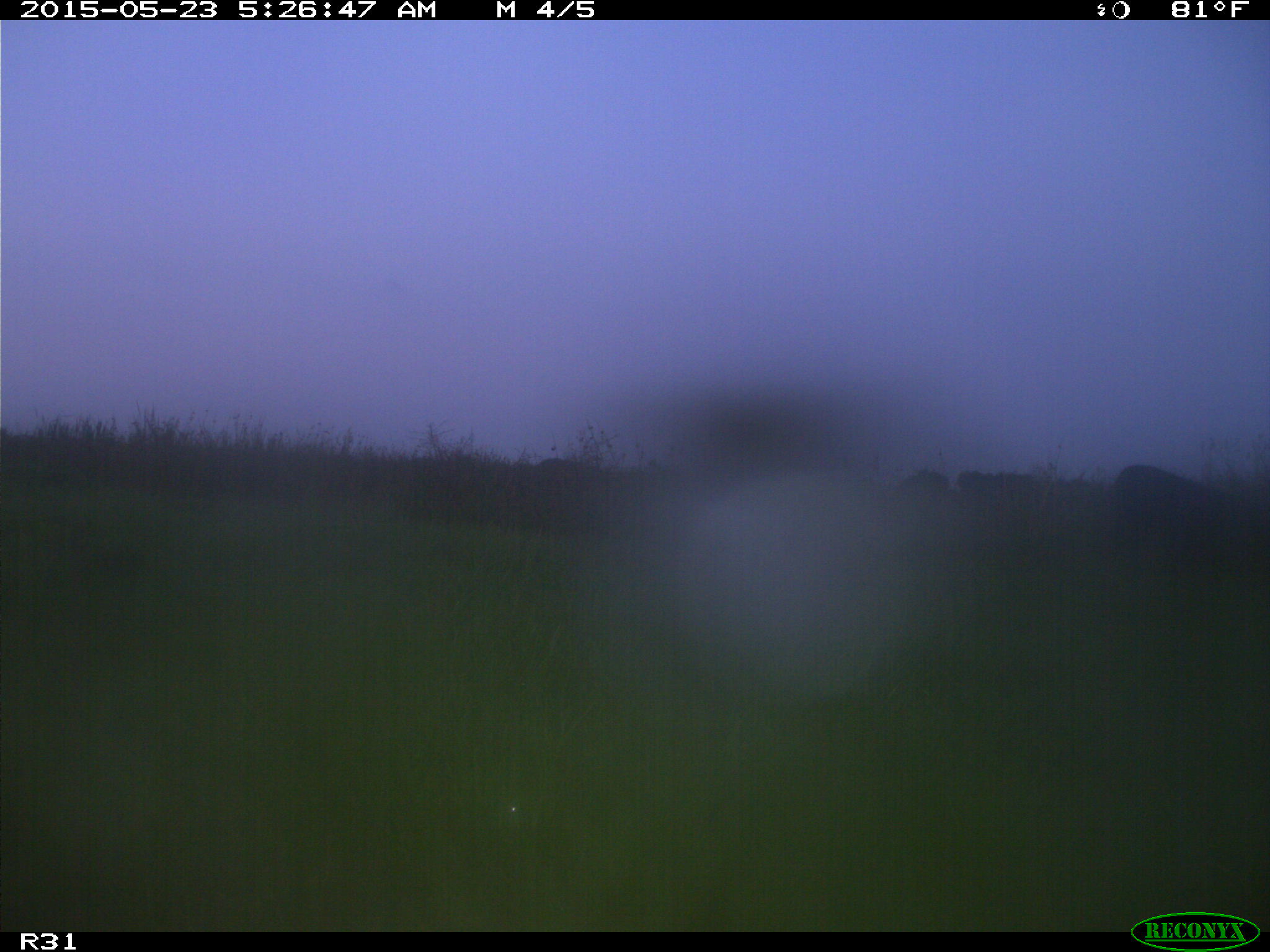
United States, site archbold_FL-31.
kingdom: Animalia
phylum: Chordata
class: Mammalia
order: Artiodactyla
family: Bovidae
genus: Bos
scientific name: Bos taurus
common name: domestic cow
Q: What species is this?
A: Bos taurus (domestic cow).